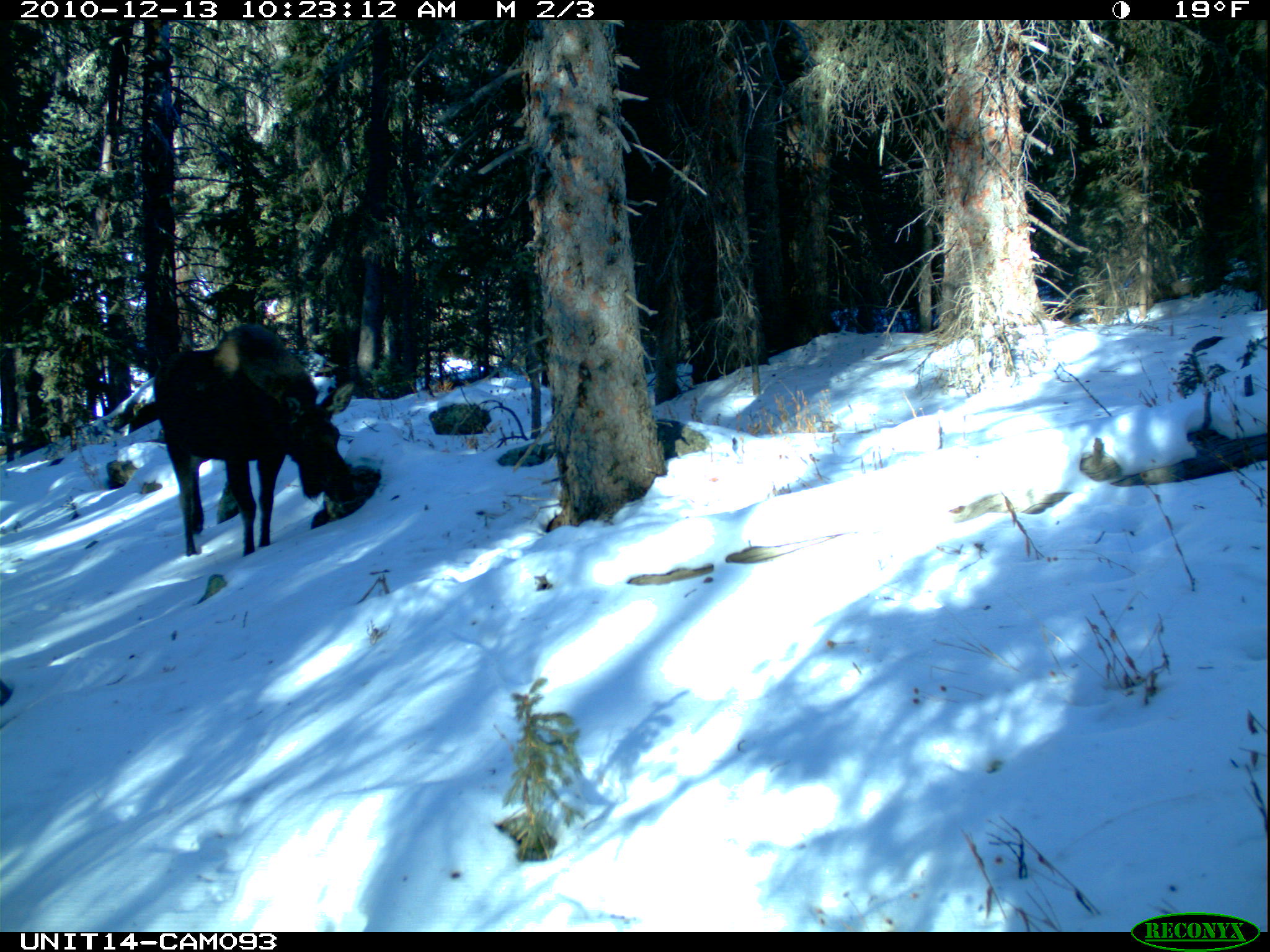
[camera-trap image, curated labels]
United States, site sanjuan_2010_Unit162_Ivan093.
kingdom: Animalia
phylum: Chordata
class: Mammalia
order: Artiodactyla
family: Cervidae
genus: Alces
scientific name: Alces alces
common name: moose